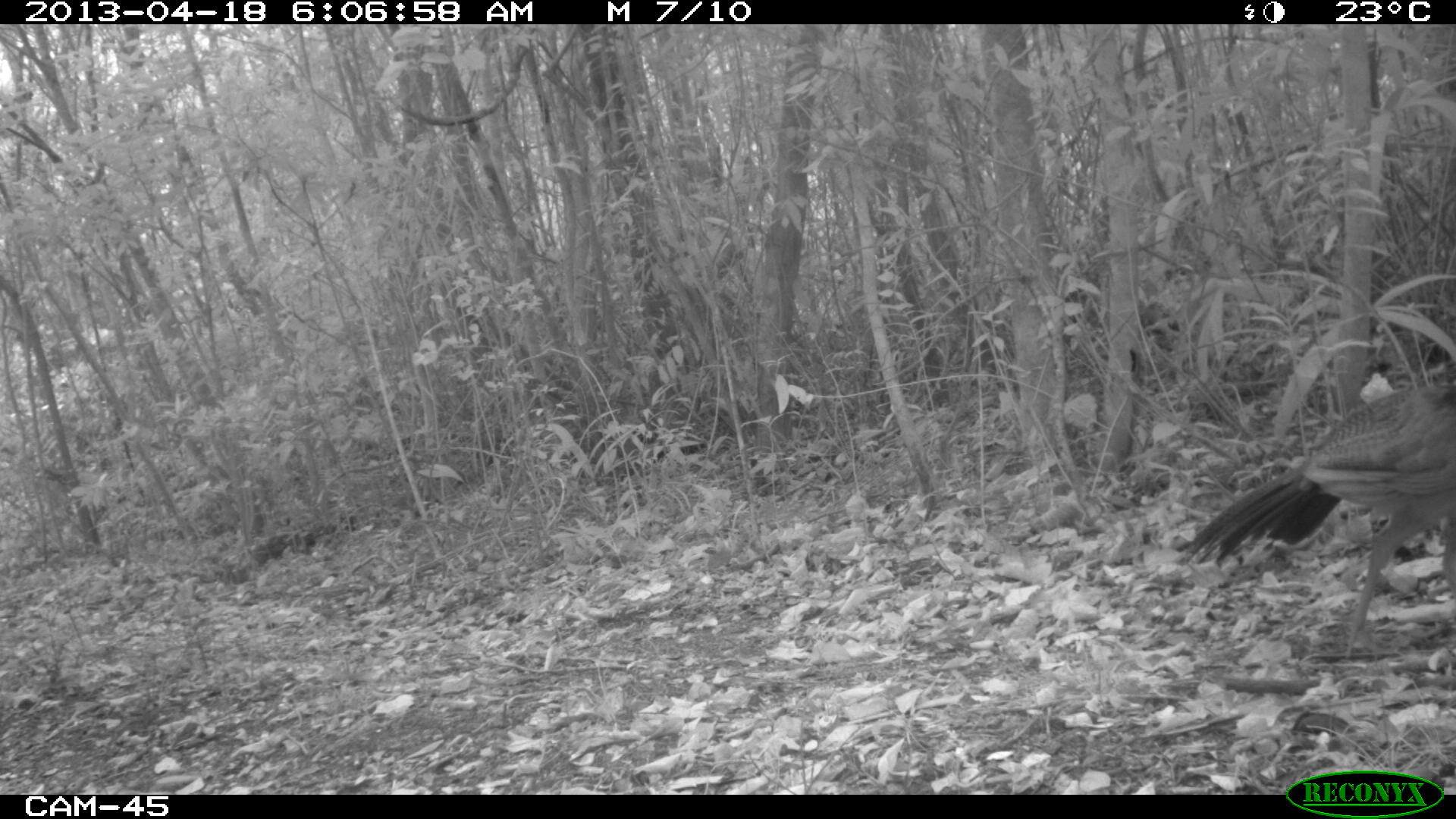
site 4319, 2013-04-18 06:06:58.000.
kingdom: Animalia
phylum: Chordata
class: Aves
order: Galliformes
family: Cracidae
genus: Crax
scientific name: Crax rubra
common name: great curassow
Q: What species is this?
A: Crax rubra (great curassow).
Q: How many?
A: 1.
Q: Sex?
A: Female.